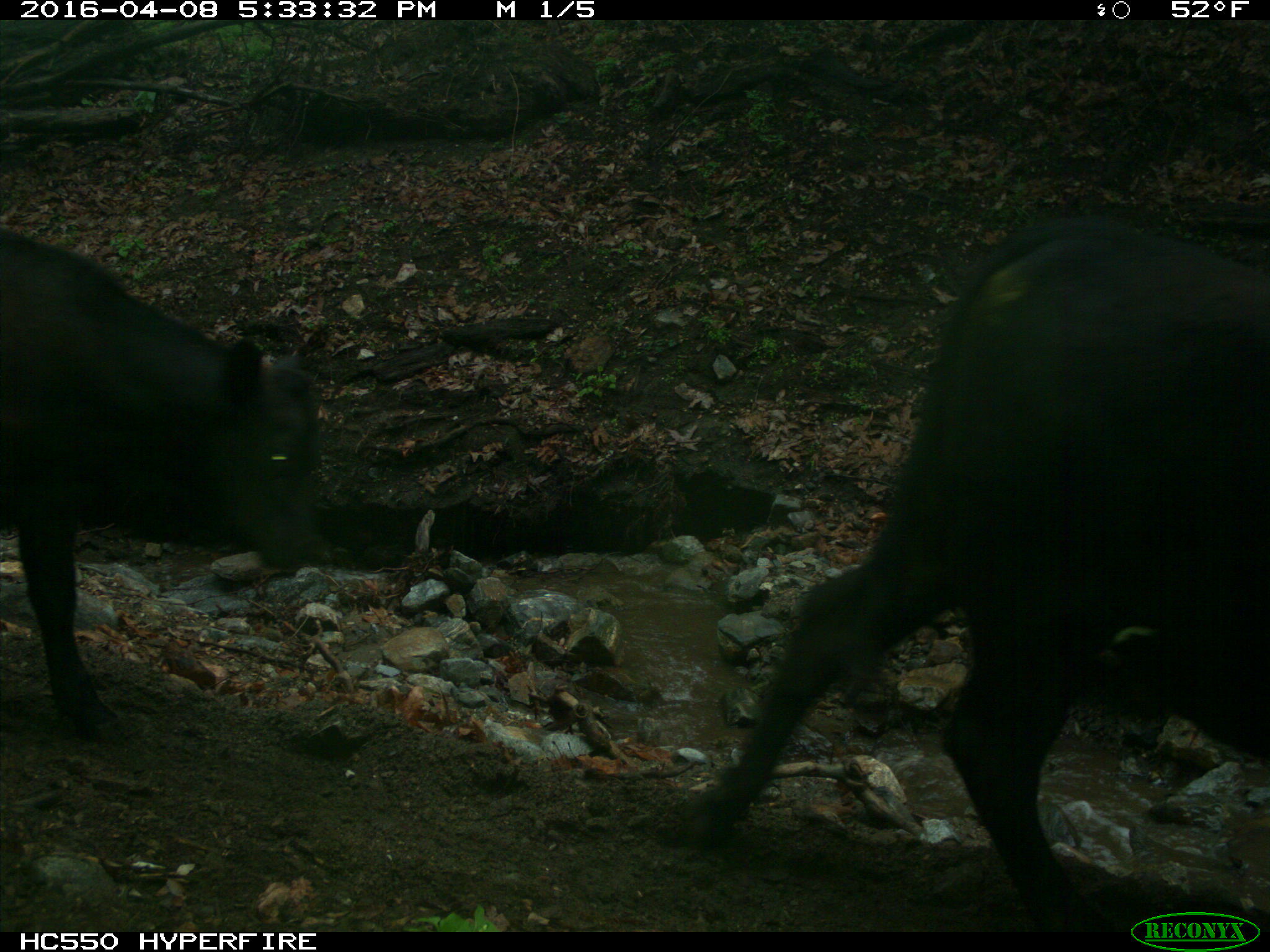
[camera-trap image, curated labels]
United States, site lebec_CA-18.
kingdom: Animalia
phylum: Chordata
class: Mammalia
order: Artiodactyla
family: Bovidae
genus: Bos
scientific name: Bos taurus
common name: domestic cow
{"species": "Bos taurus (domestic cow)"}